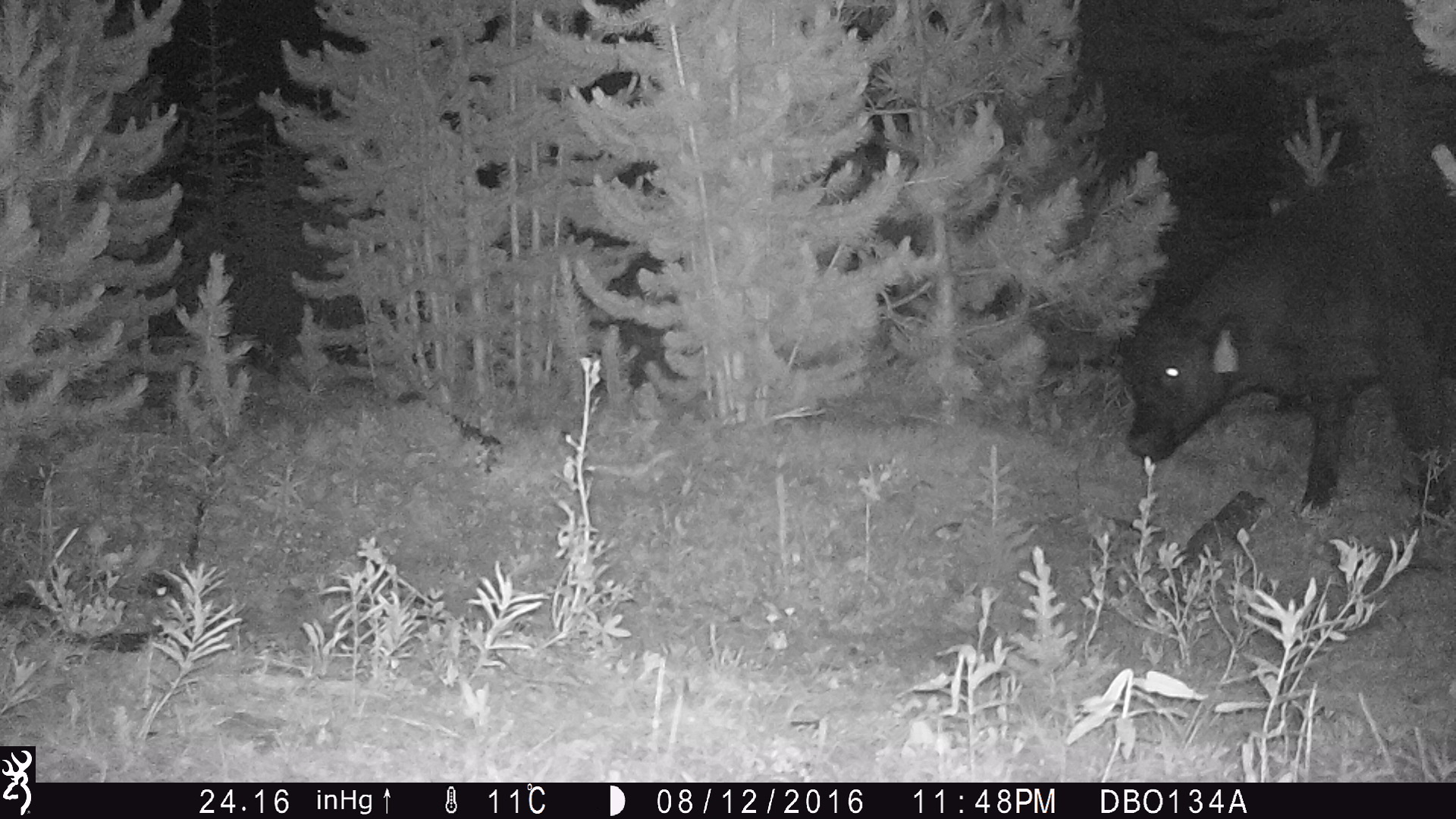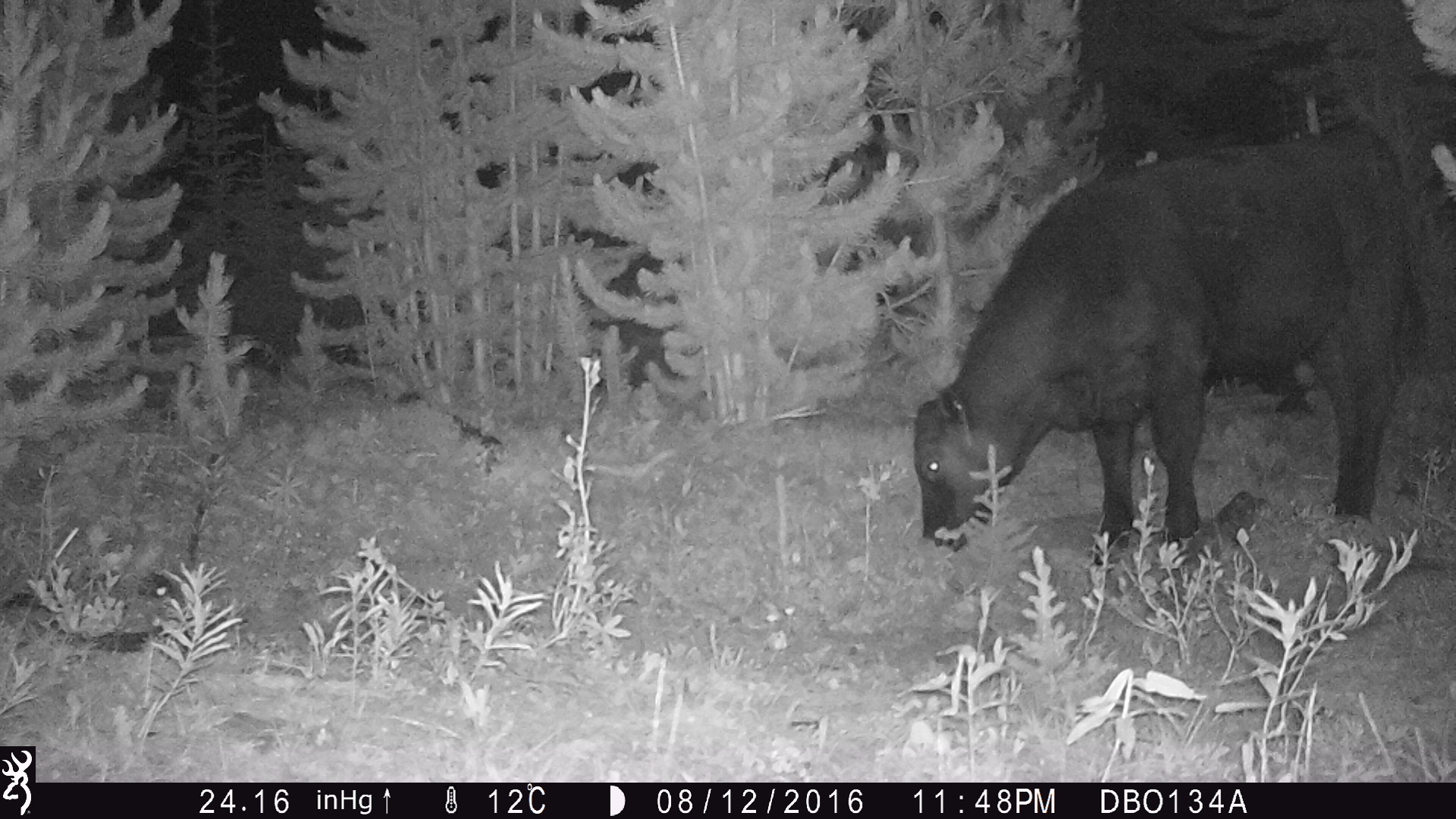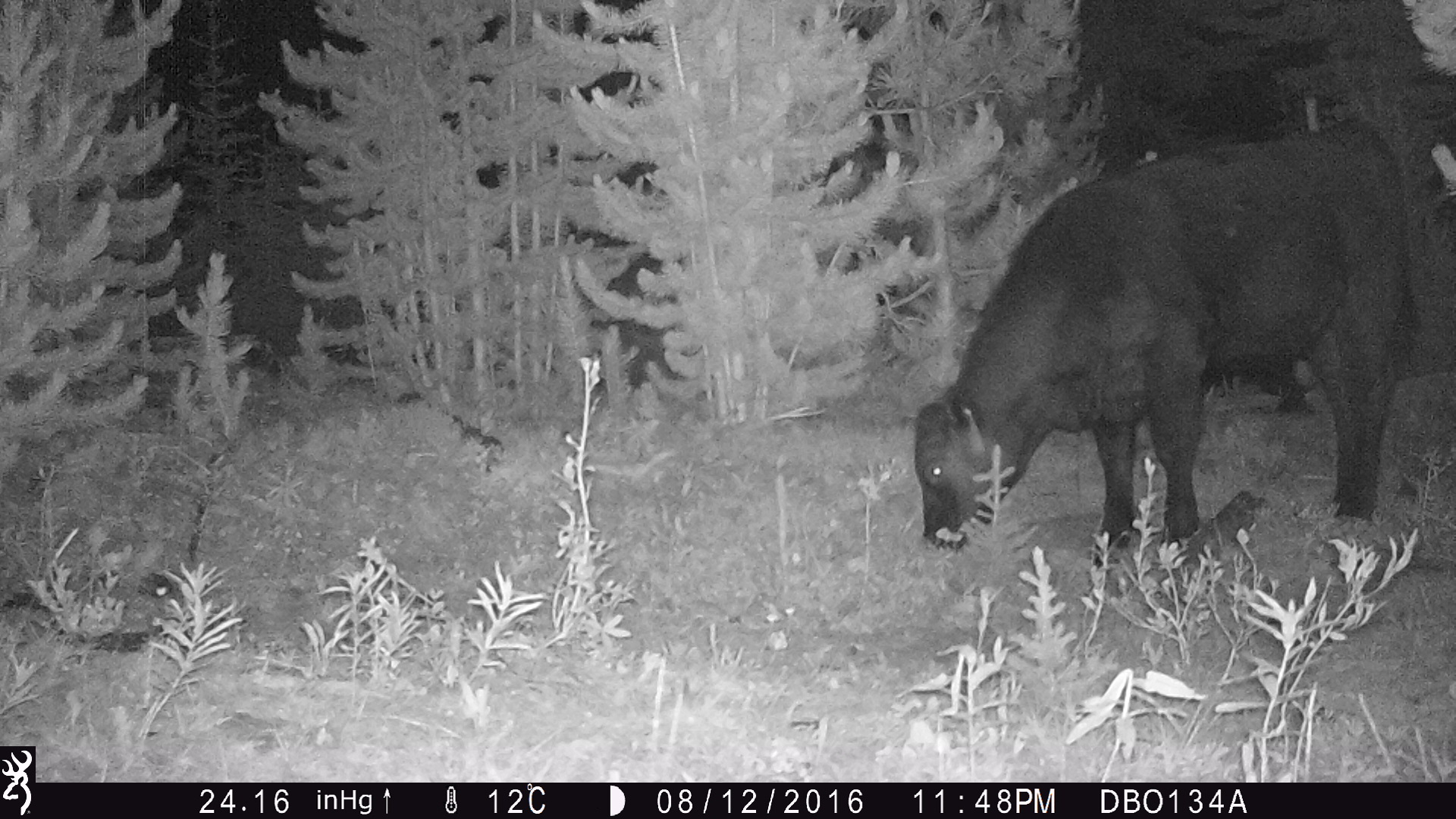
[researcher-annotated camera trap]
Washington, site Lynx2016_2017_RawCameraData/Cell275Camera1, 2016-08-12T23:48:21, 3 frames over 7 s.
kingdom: Animalia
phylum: Chordata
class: Mammalia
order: Artiodactyla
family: Bovidae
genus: Bos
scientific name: Bos taurus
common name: domestic cattle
Domestic cattle (Bos taurus). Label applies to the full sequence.